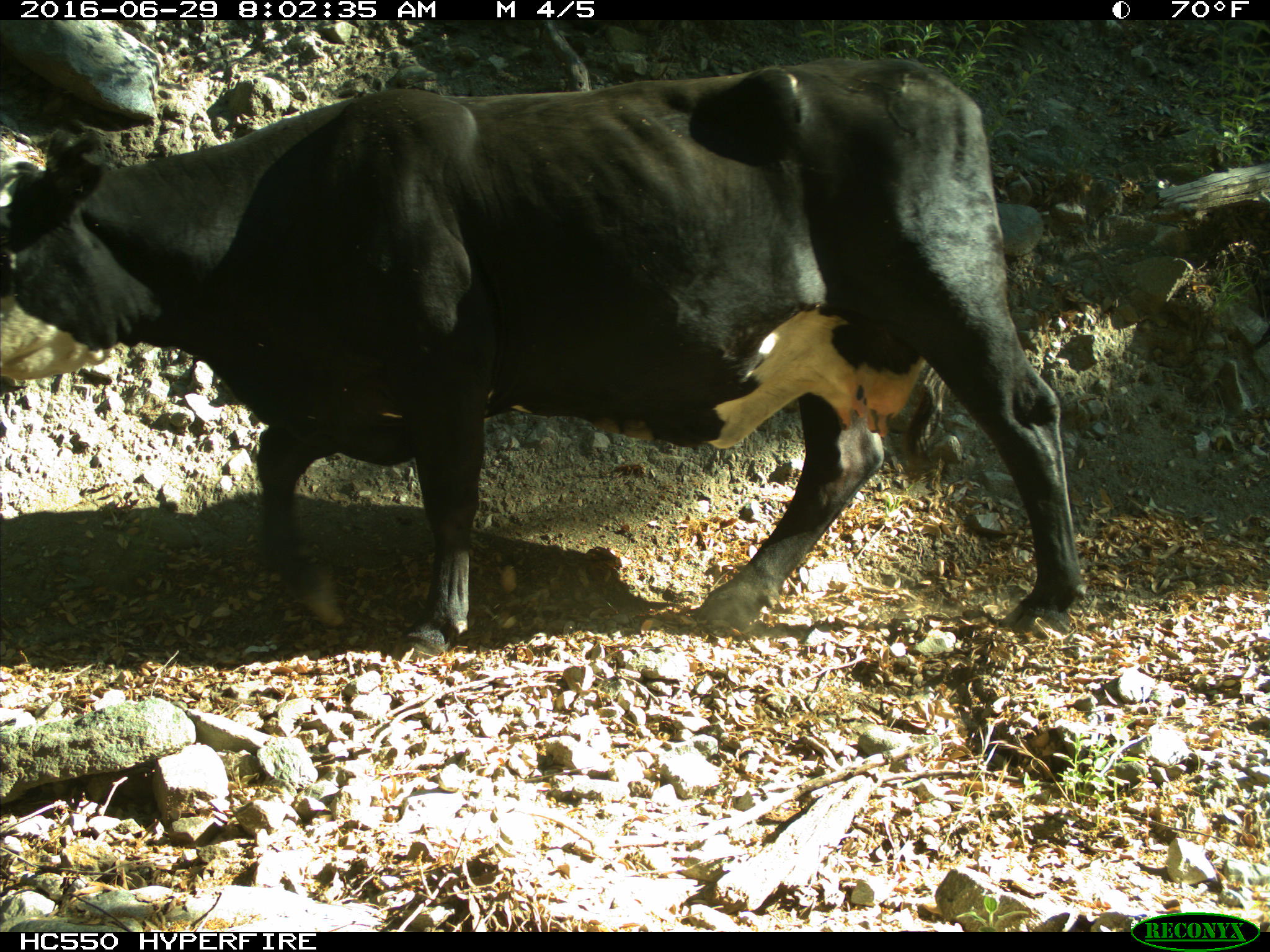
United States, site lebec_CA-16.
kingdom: Animalia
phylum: Chordata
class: Mammalia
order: Artiodactyla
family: Bovidae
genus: Bos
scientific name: Bos taurus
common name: domestic cow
Bos taurus (domestic cow).